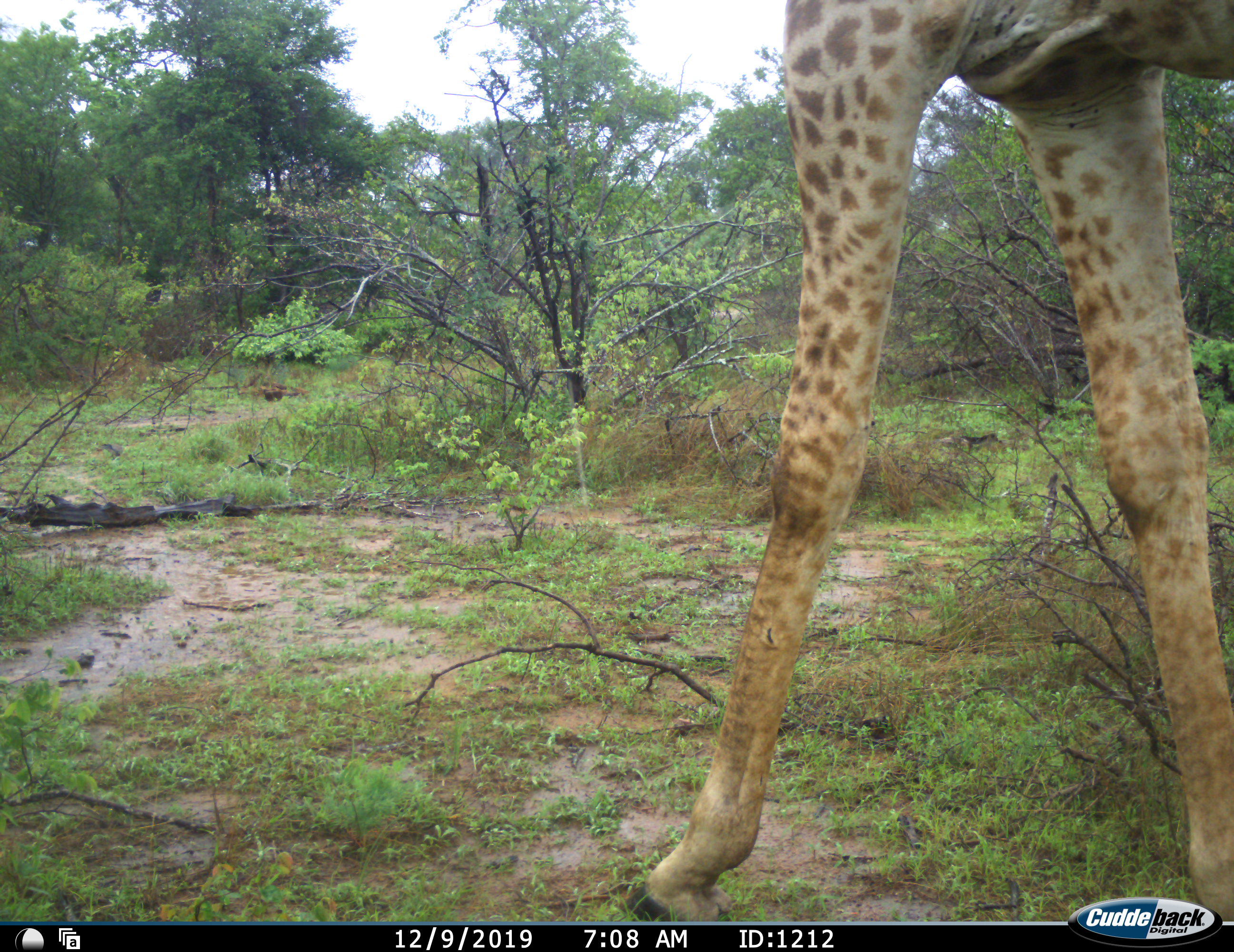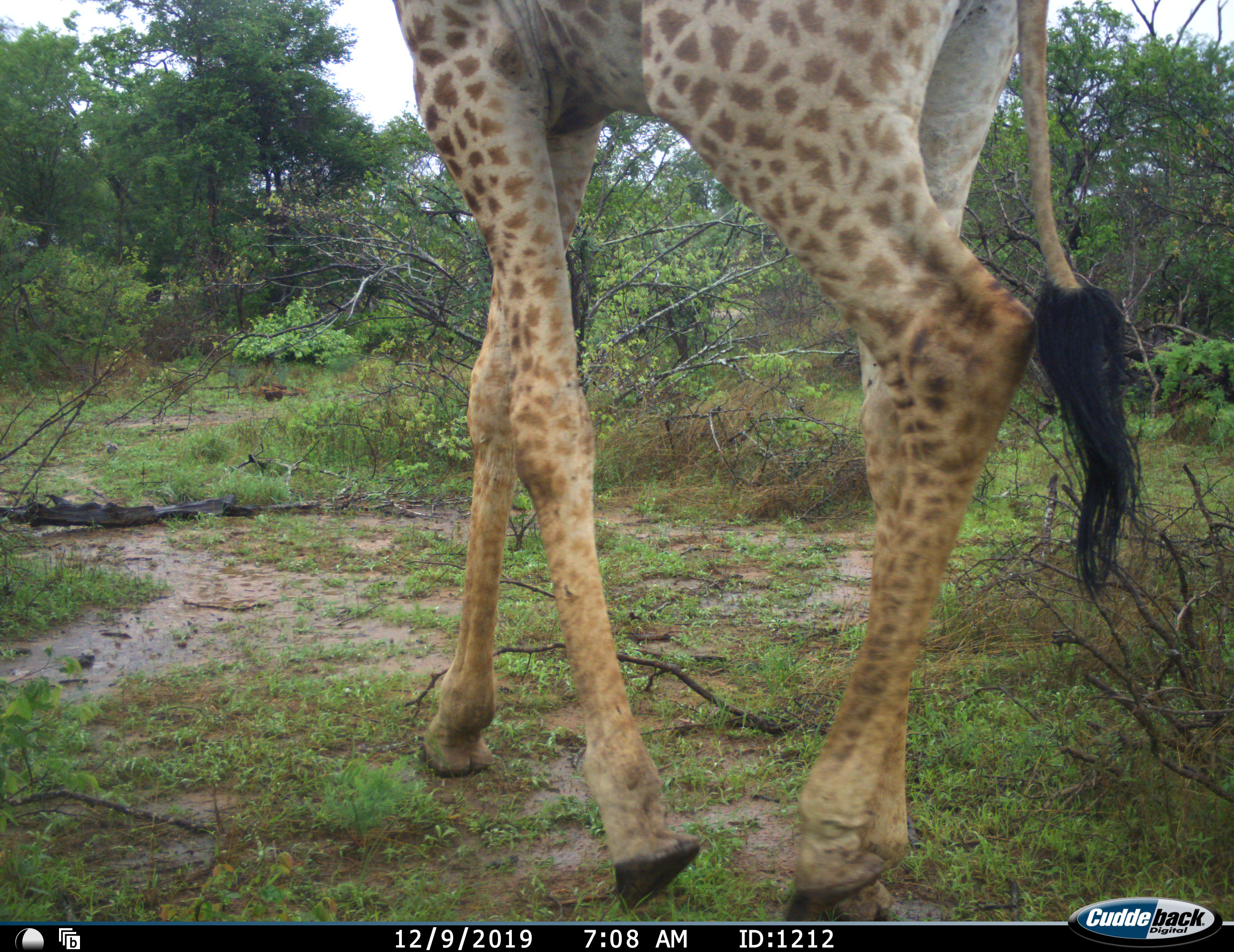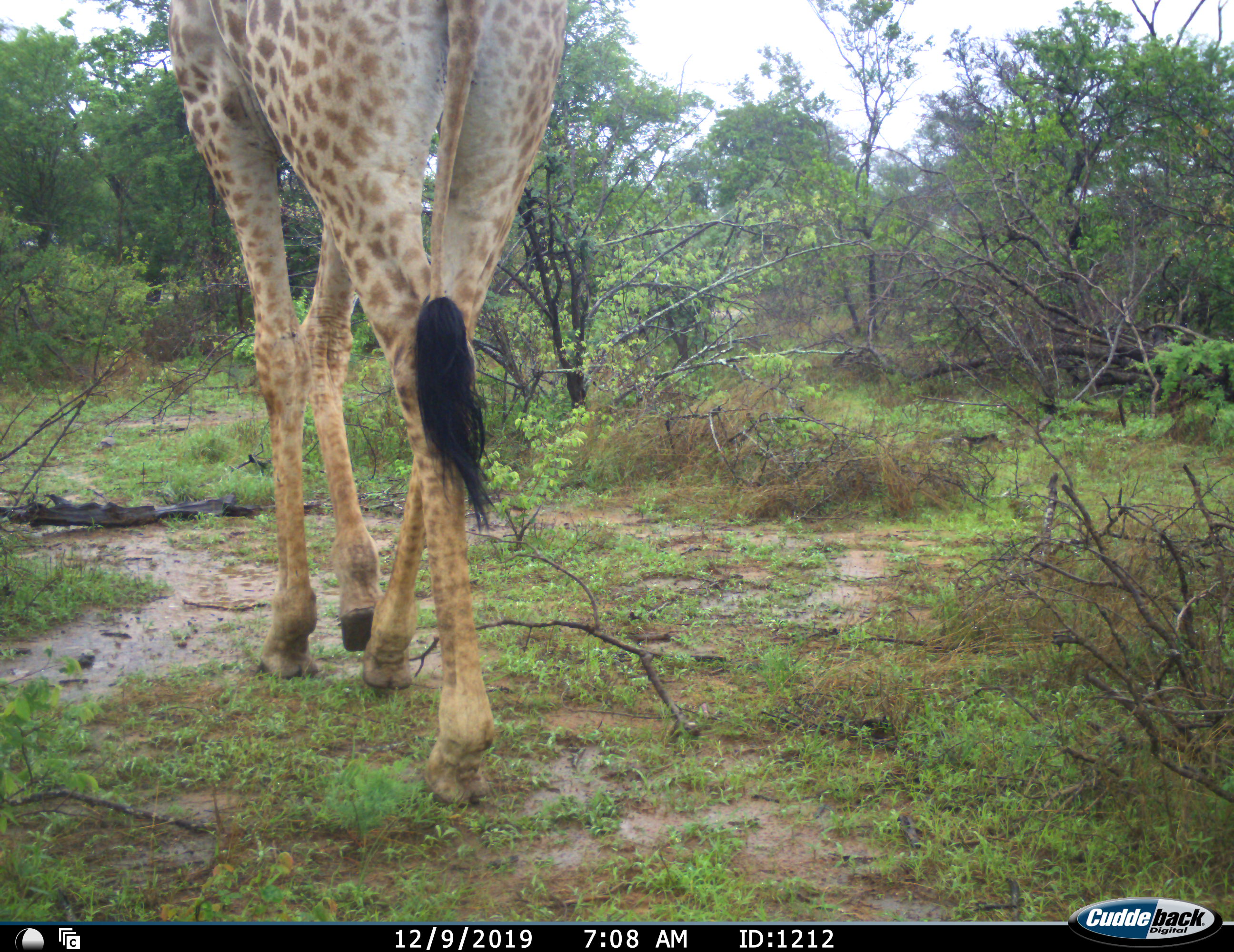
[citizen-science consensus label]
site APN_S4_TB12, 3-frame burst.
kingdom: Animalia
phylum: Chordata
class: Mammalia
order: Artiodactyla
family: Giraffidae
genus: Giraffa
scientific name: Giraffa camelopardalis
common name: giraffe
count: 1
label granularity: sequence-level